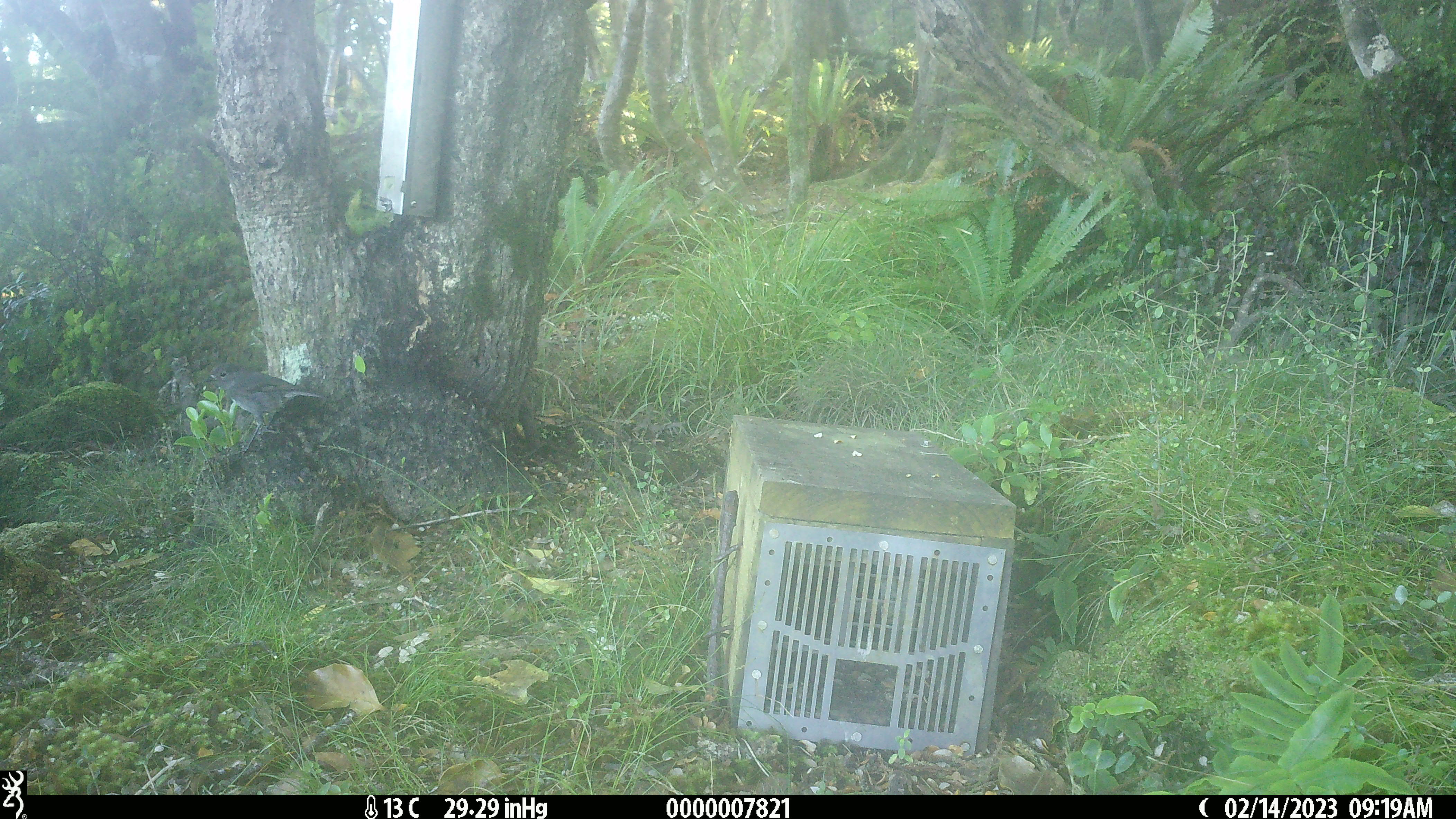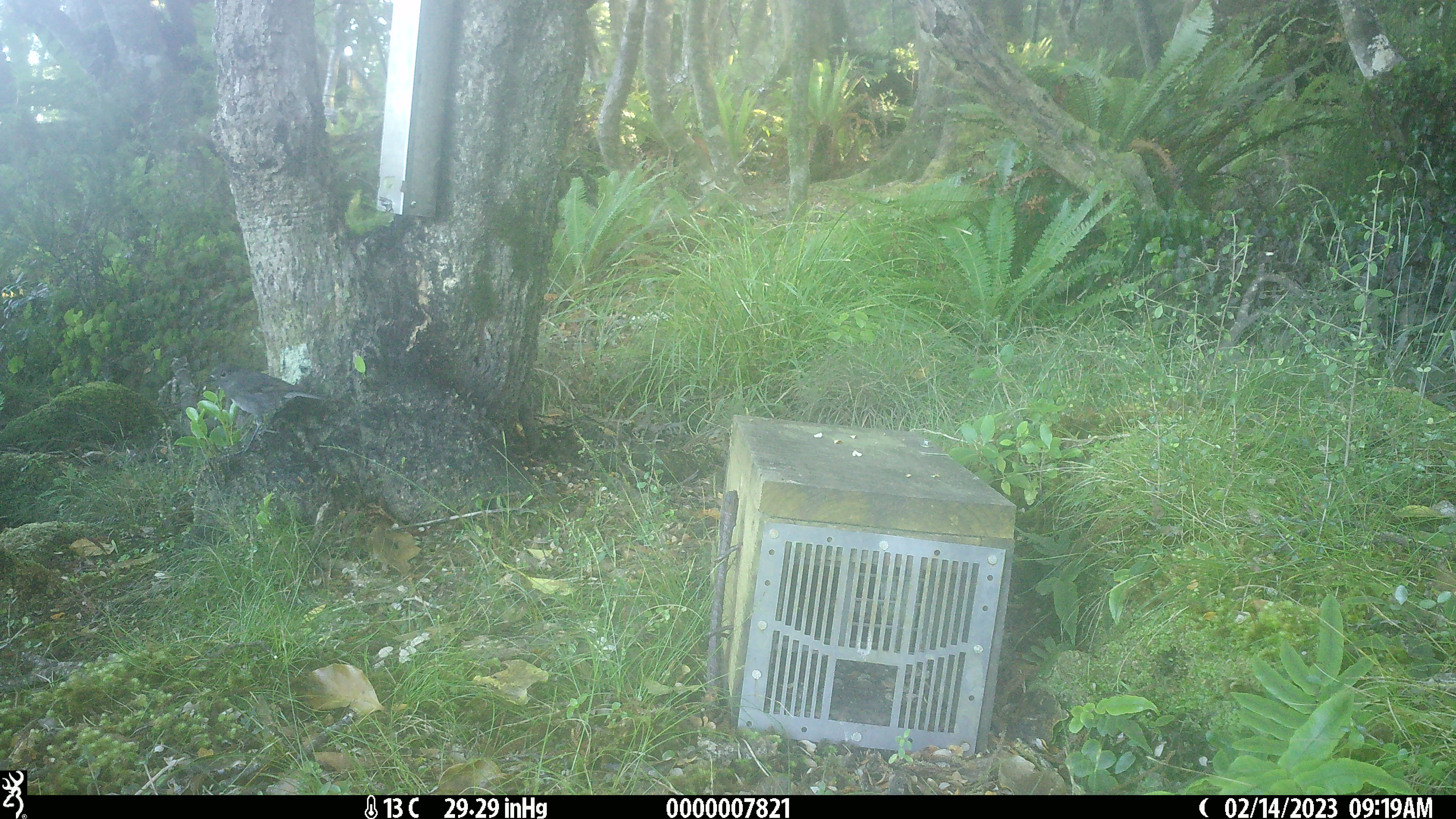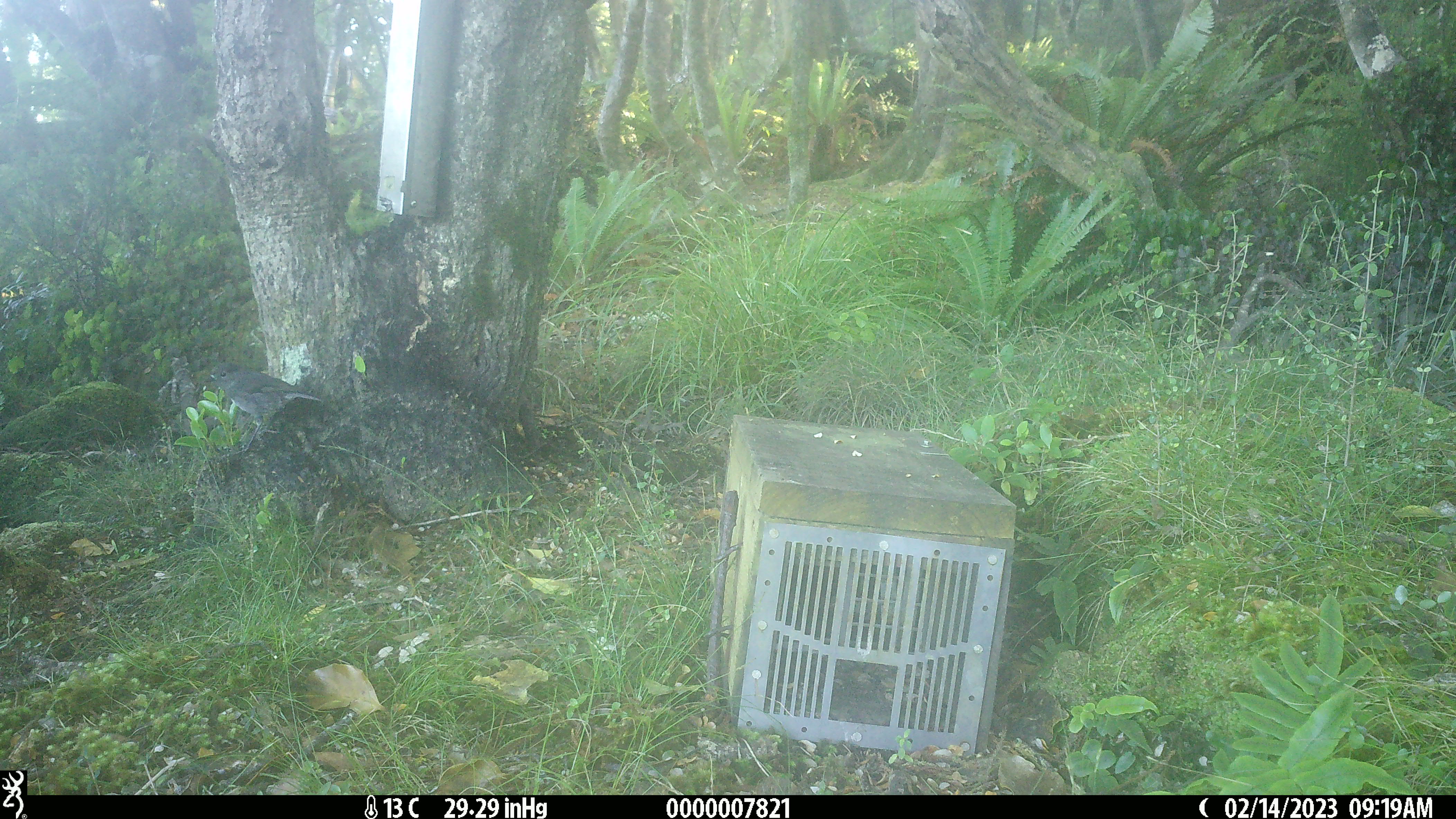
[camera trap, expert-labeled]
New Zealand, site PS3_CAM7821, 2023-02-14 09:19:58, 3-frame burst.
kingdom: Animalia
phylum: Chordata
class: Aves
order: Passeriformes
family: Petroicidae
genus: Petroica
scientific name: Petroica australis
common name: new zealand robin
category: robin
Robin (new zealand robin) (Petroica australis).